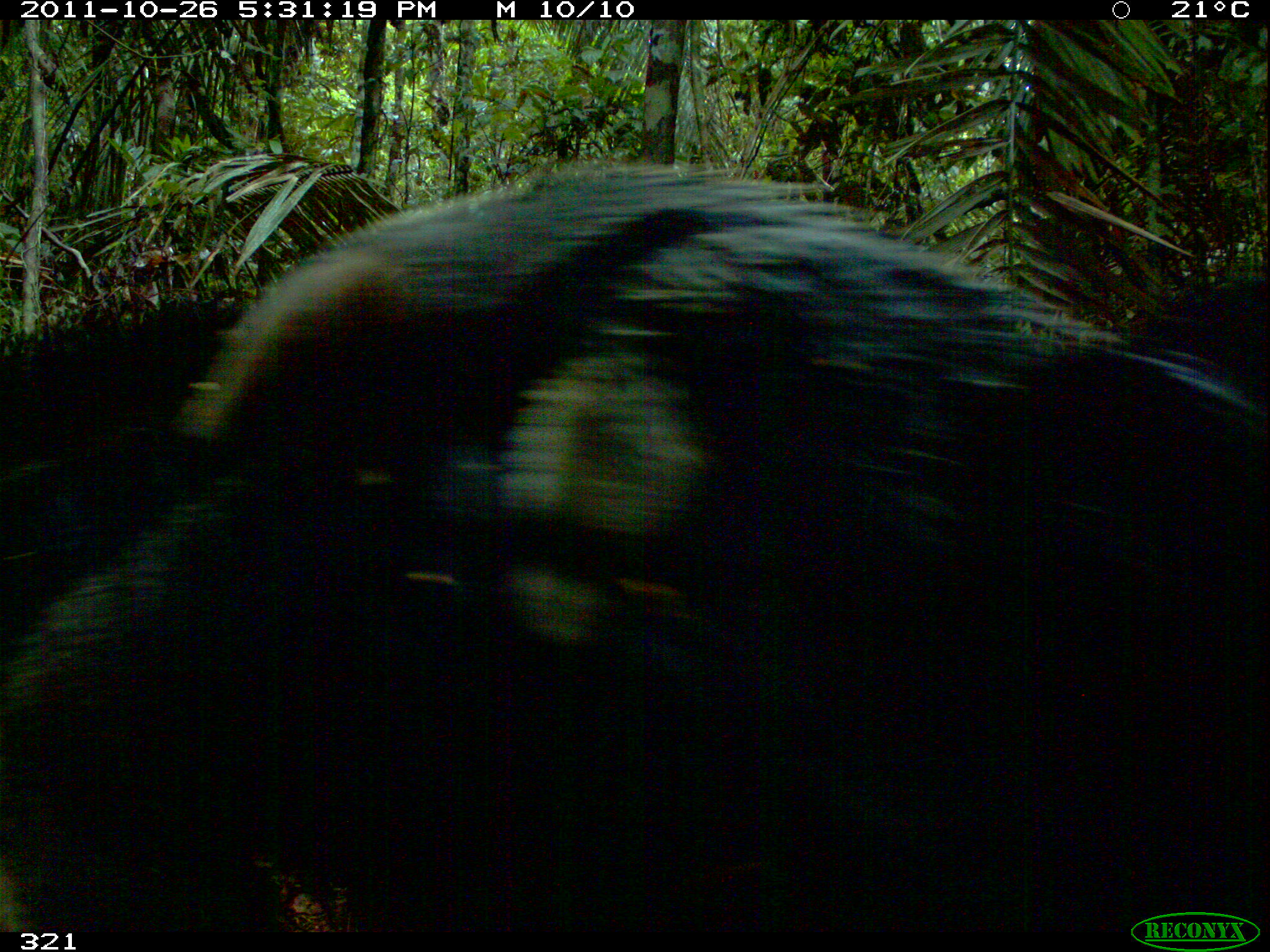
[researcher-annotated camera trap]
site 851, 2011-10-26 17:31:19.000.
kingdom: Animalia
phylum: Chordata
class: Mammalia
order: Pilosa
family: Myrmecophagidae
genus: Myrmecophaga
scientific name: Myrmecophaga tridactyla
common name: giant anteater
Myrmecophaga tridactyla (giant anteater).